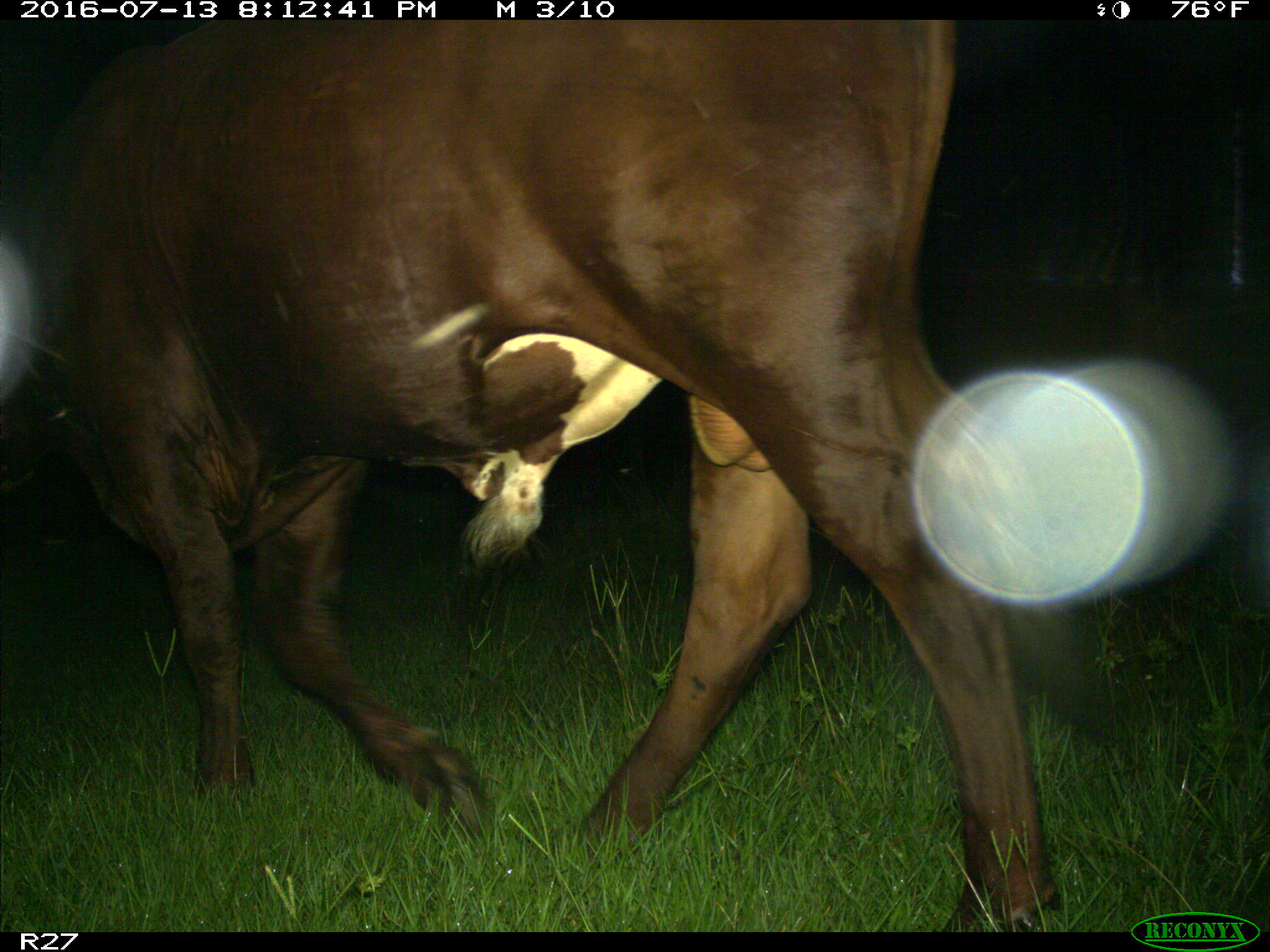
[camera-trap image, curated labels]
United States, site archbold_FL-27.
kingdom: Animalia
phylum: Chordata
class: Mammalia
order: Artiodactyla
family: Bovidae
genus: Bos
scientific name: Bos taurus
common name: domestic cow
Bos taurus (domestic cow).